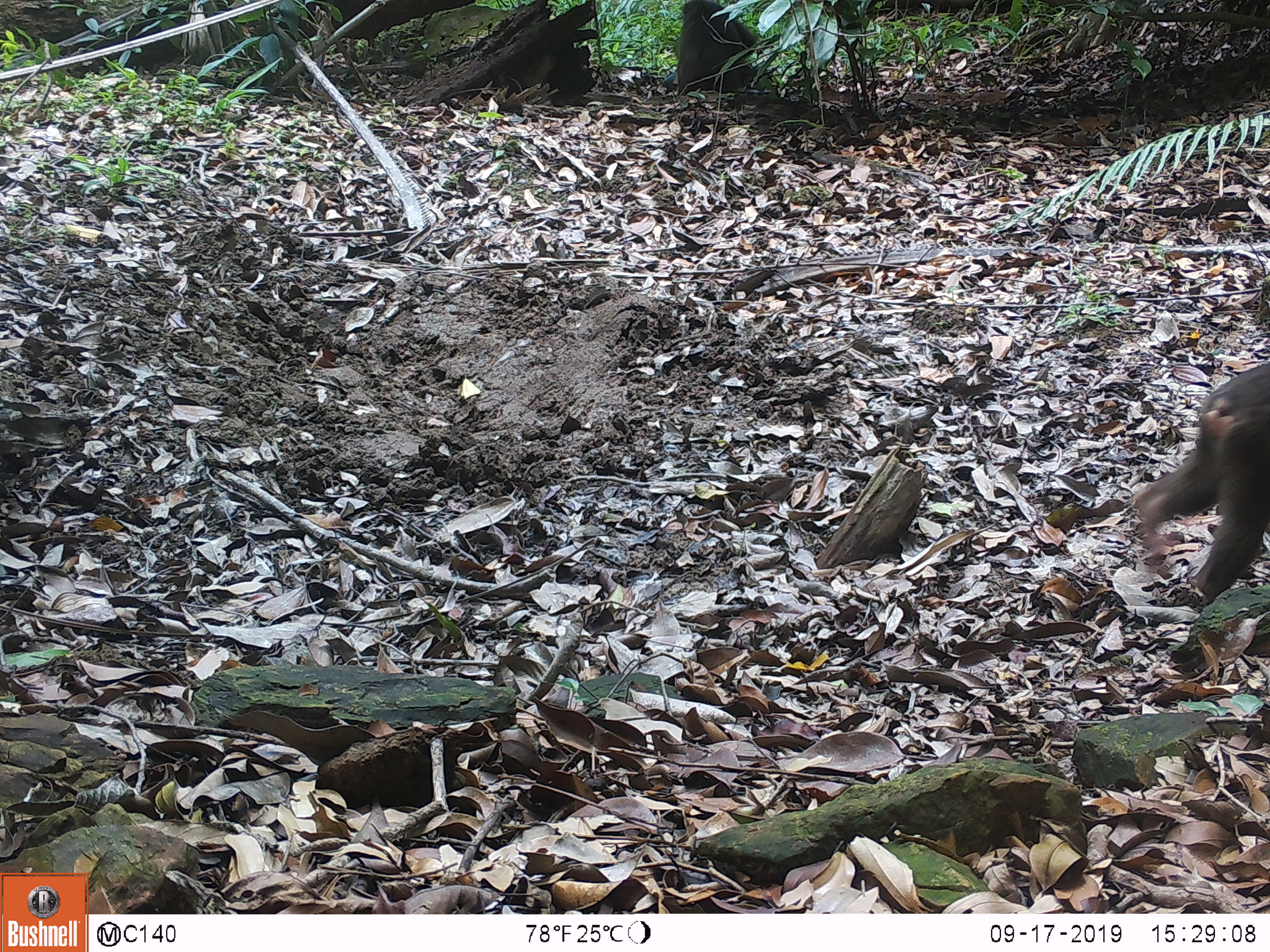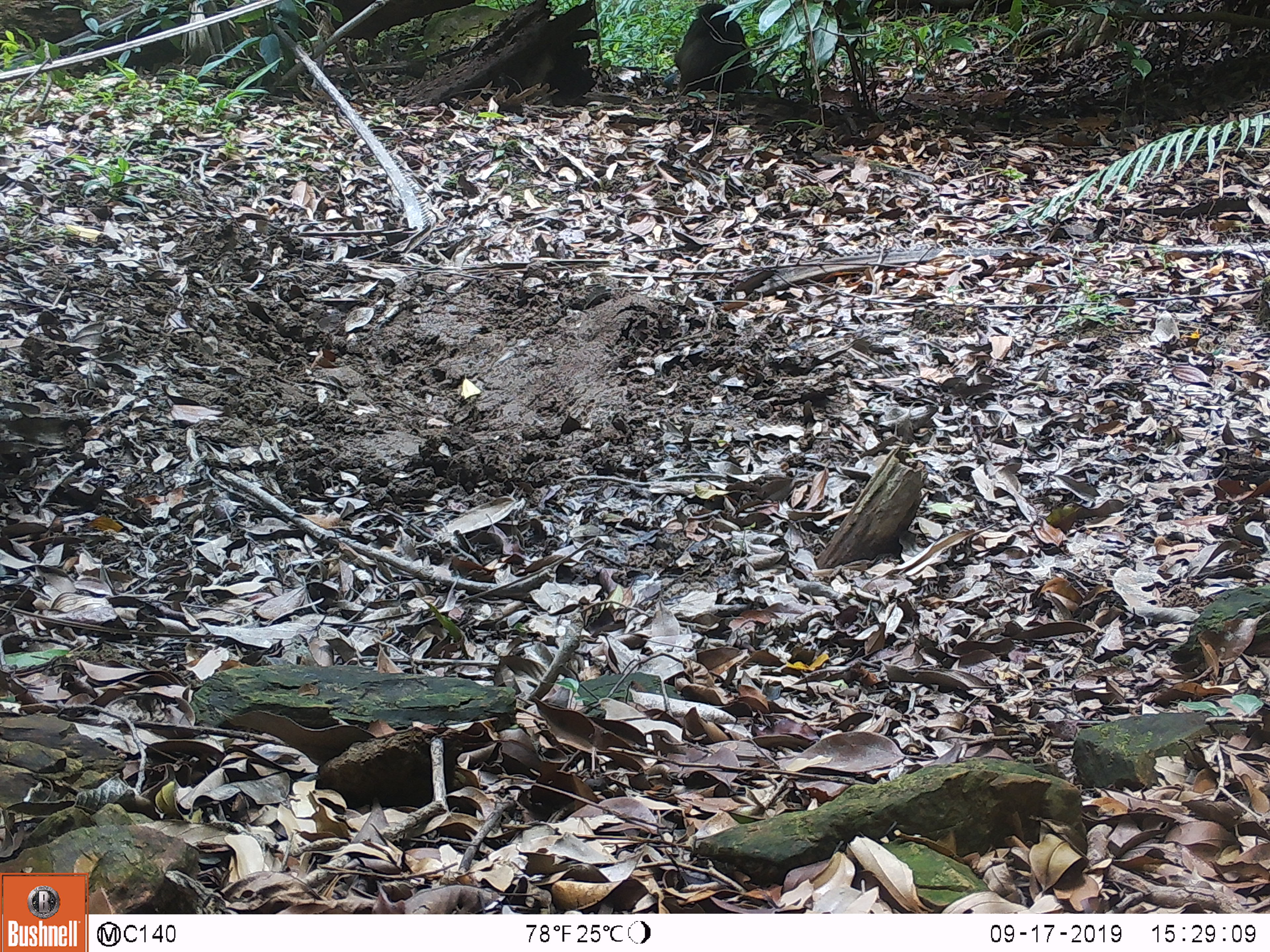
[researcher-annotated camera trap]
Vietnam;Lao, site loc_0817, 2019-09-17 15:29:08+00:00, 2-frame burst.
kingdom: Animalia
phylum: Chordata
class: Mammalia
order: Primates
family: Cercopithecidae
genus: Macaca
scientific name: Macaca arctoides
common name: stump-tailed macaque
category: stump tailed macaque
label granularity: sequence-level